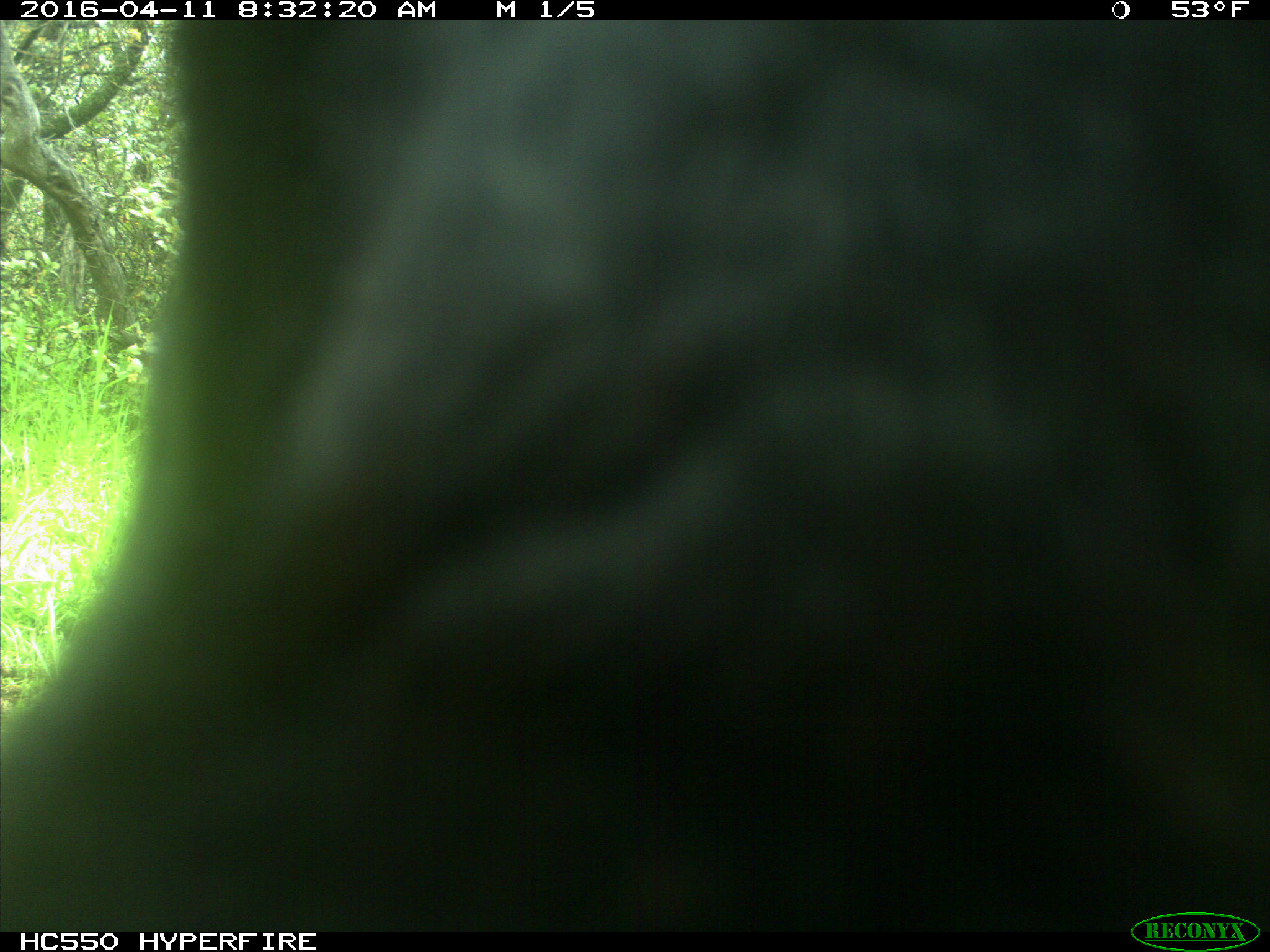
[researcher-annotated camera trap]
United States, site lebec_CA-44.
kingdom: Animalia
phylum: Chordata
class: Mammalia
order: Artiodactyla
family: Bovidae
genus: Bos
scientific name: Bos taurus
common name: domestic cow